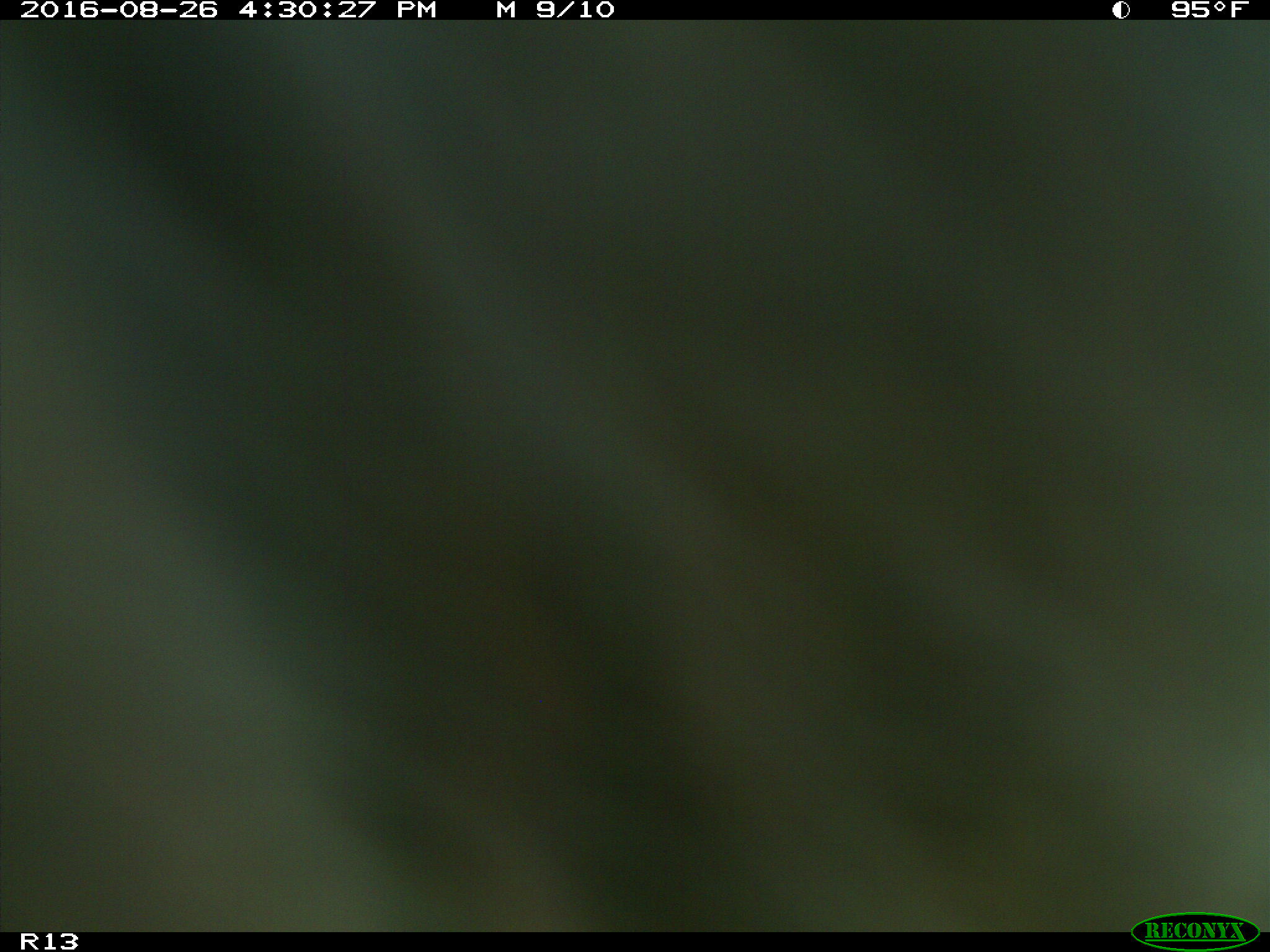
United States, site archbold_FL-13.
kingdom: Animalia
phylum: Chordata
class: Mammalia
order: Artiodactyla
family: Bovidae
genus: Bos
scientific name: Bos taurus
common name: domestic cow